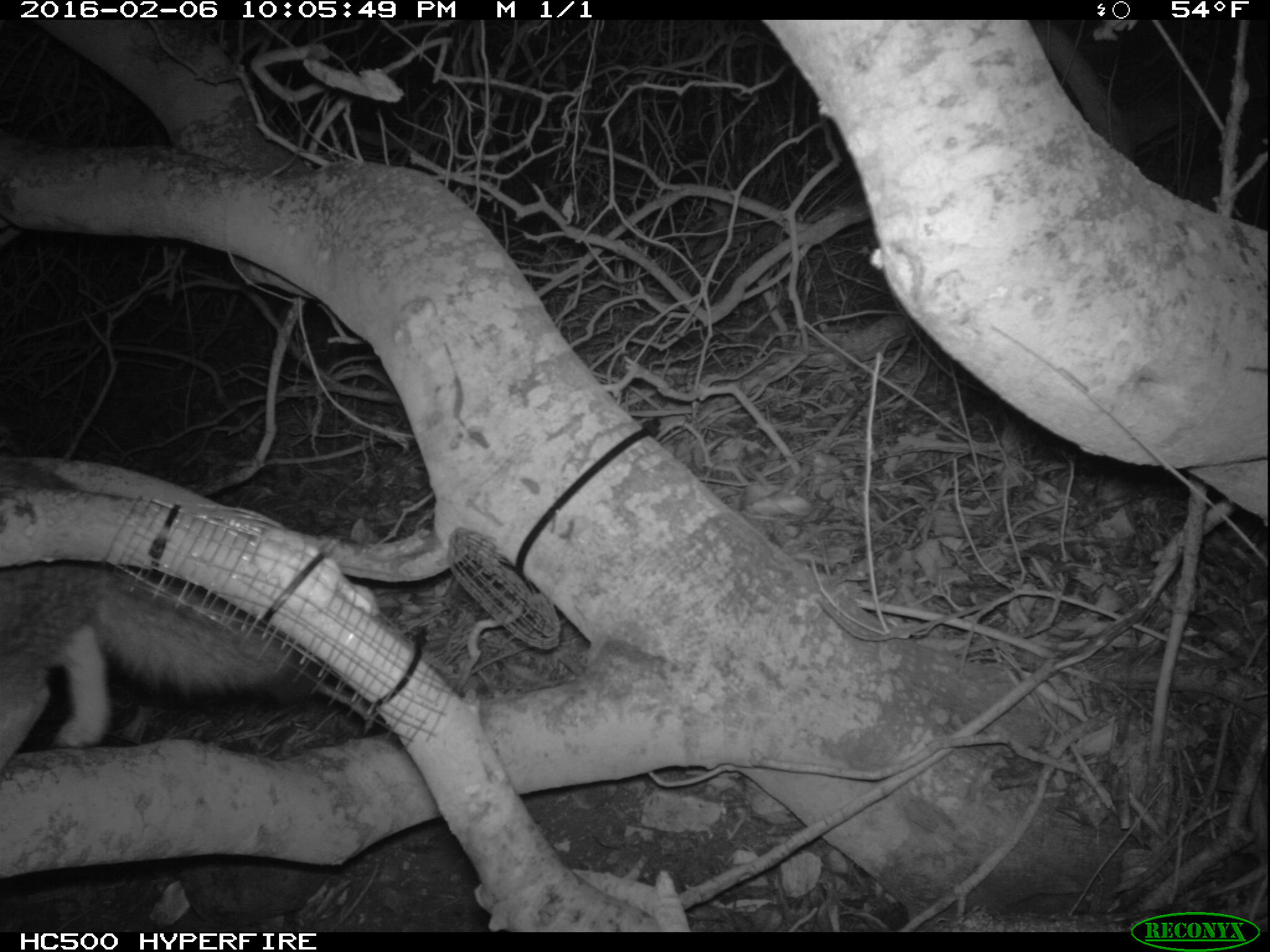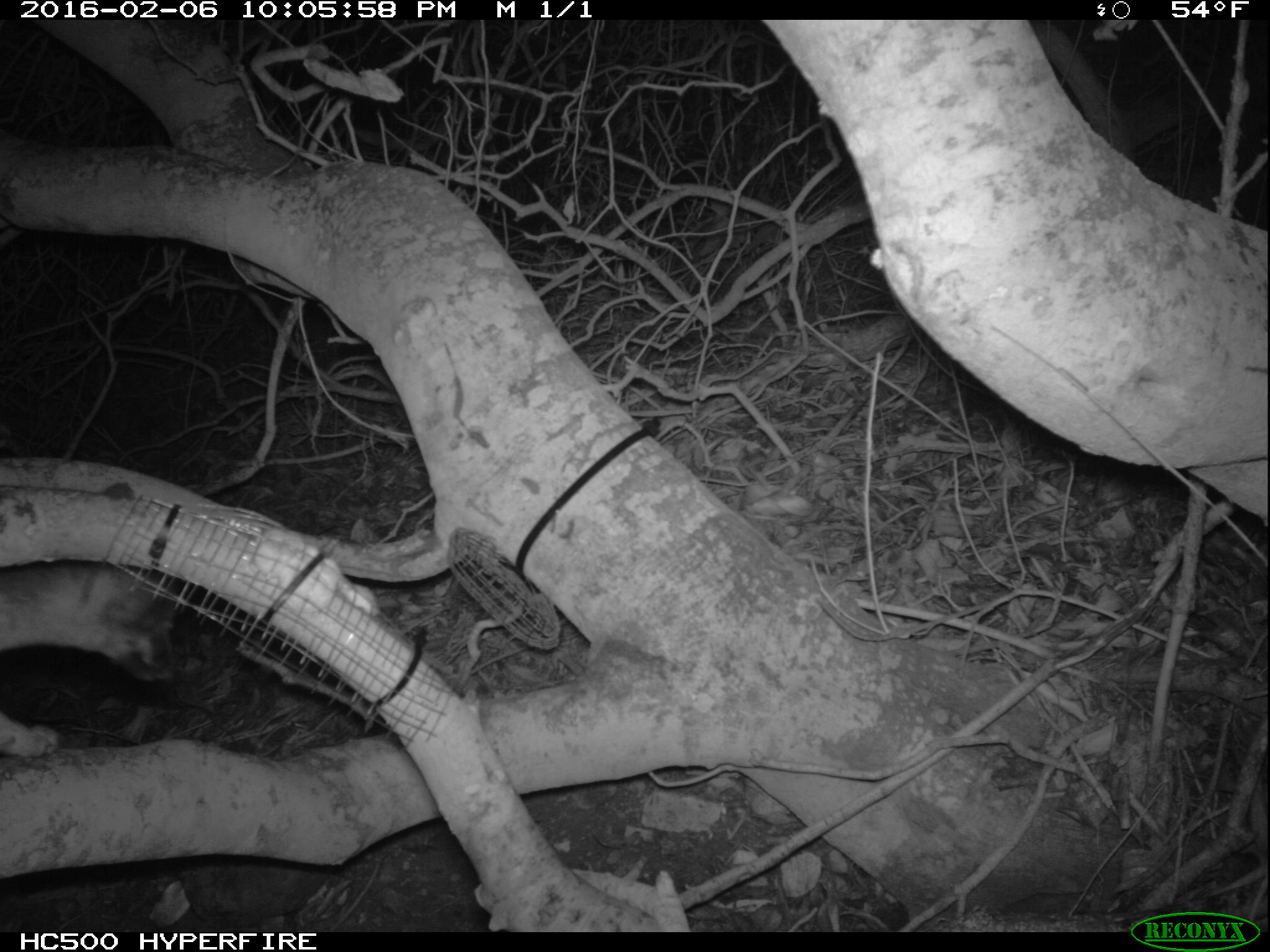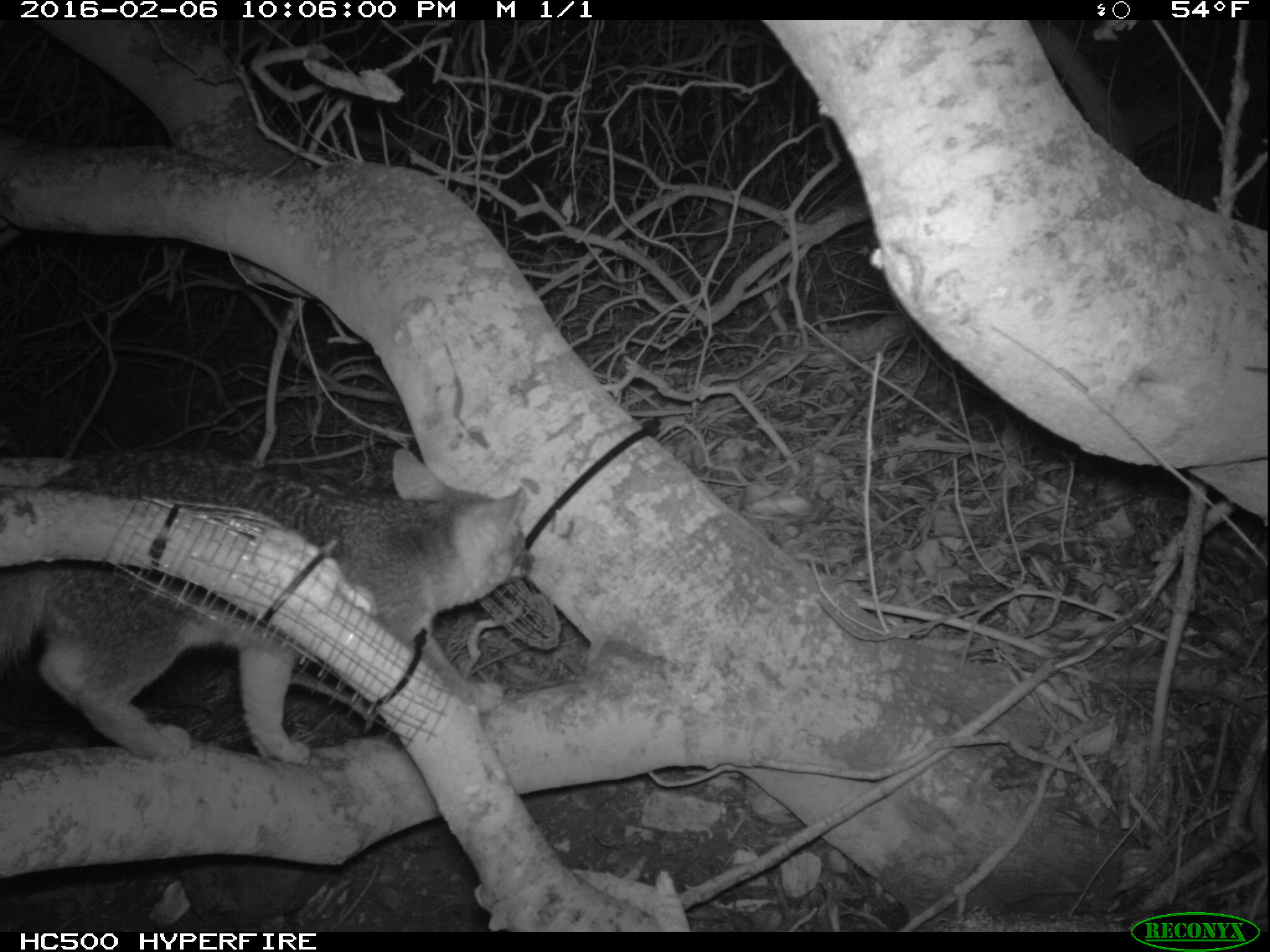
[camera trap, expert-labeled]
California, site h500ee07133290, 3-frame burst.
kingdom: Animalia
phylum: Chordata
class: Mammalia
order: Carnivora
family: Canidae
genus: Urocyon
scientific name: Urocyon littoralis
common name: island fox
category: fox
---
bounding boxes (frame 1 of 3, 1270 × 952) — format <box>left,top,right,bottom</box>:
fox: <box>0,566,319,774</box>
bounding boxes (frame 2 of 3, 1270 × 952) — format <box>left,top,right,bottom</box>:
fox: <box>0,483,182,756</box>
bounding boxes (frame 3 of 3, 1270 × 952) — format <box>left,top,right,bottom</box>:
fox: <box>0,445,536,772</box>